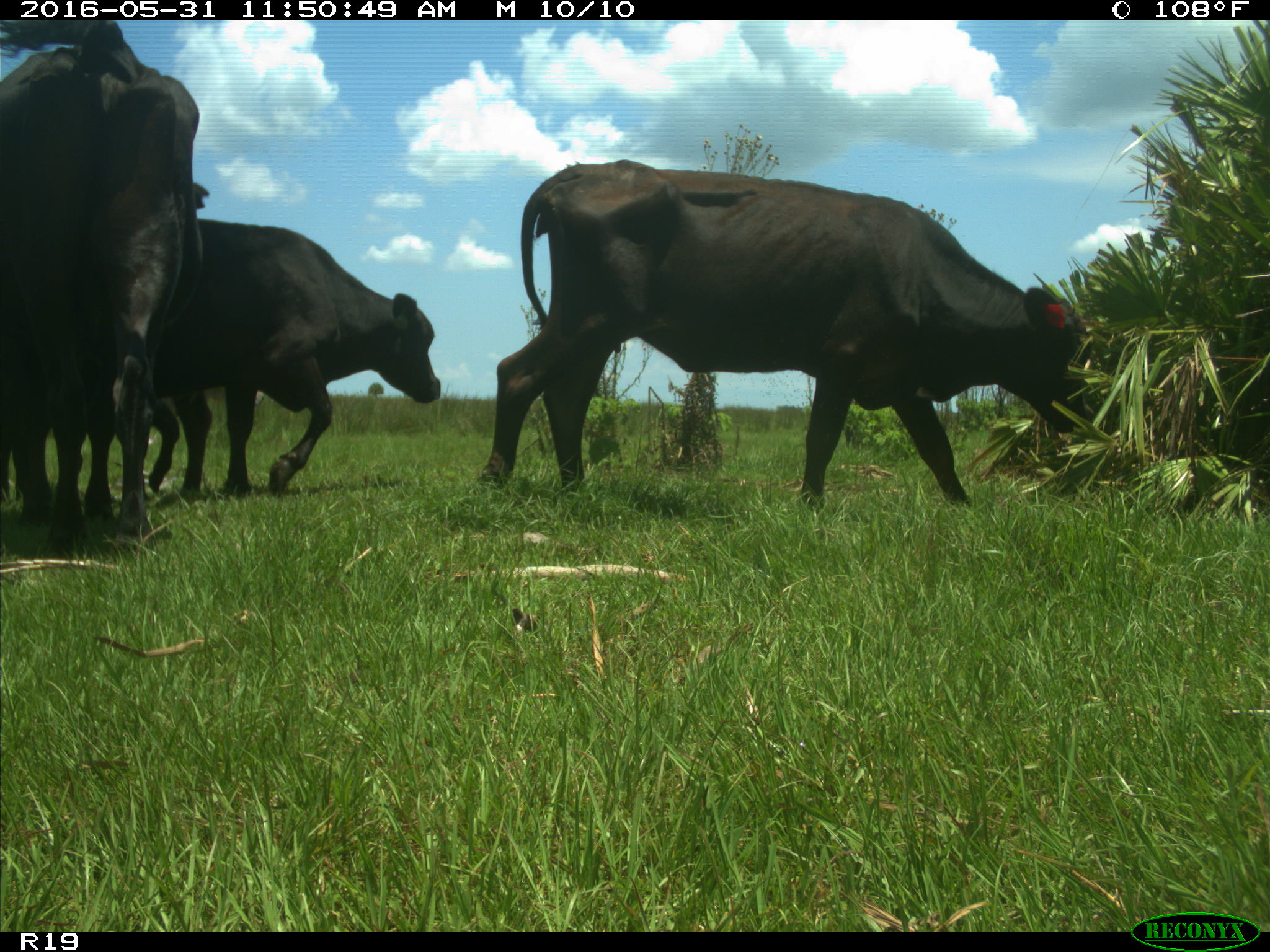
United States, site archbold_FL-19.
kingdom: Animalia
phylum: Chordata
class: Mammalia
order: Artiodactyla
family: Bovidae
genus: Bos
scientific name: Bos taurus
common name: domestic cow